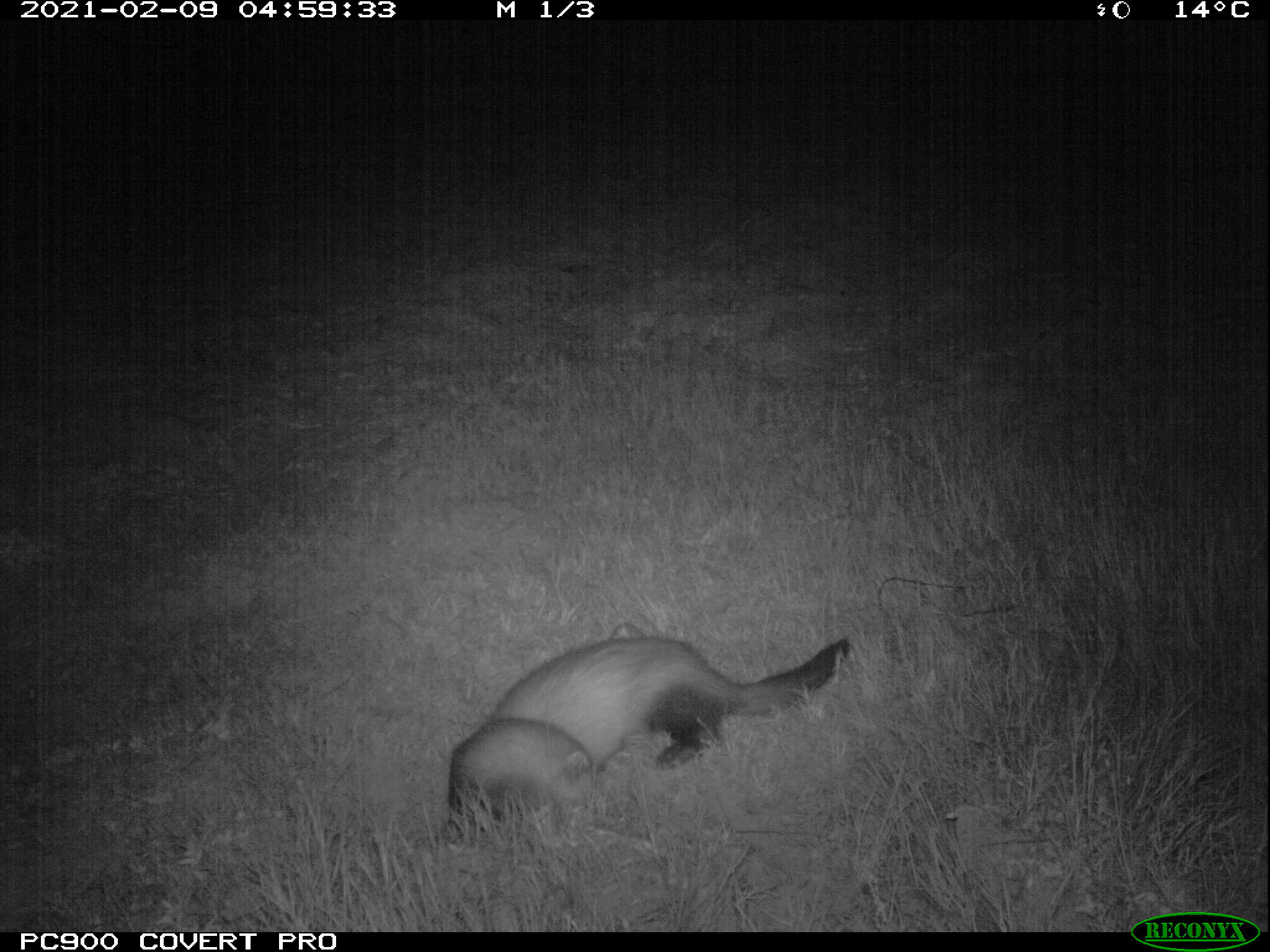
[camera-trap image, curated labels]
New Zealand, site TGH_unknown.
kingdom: Animalia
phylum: Chordata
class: Mammalia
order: Carnivora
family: Mustelidae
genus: Mustela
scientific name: Mustela furo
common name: ferret